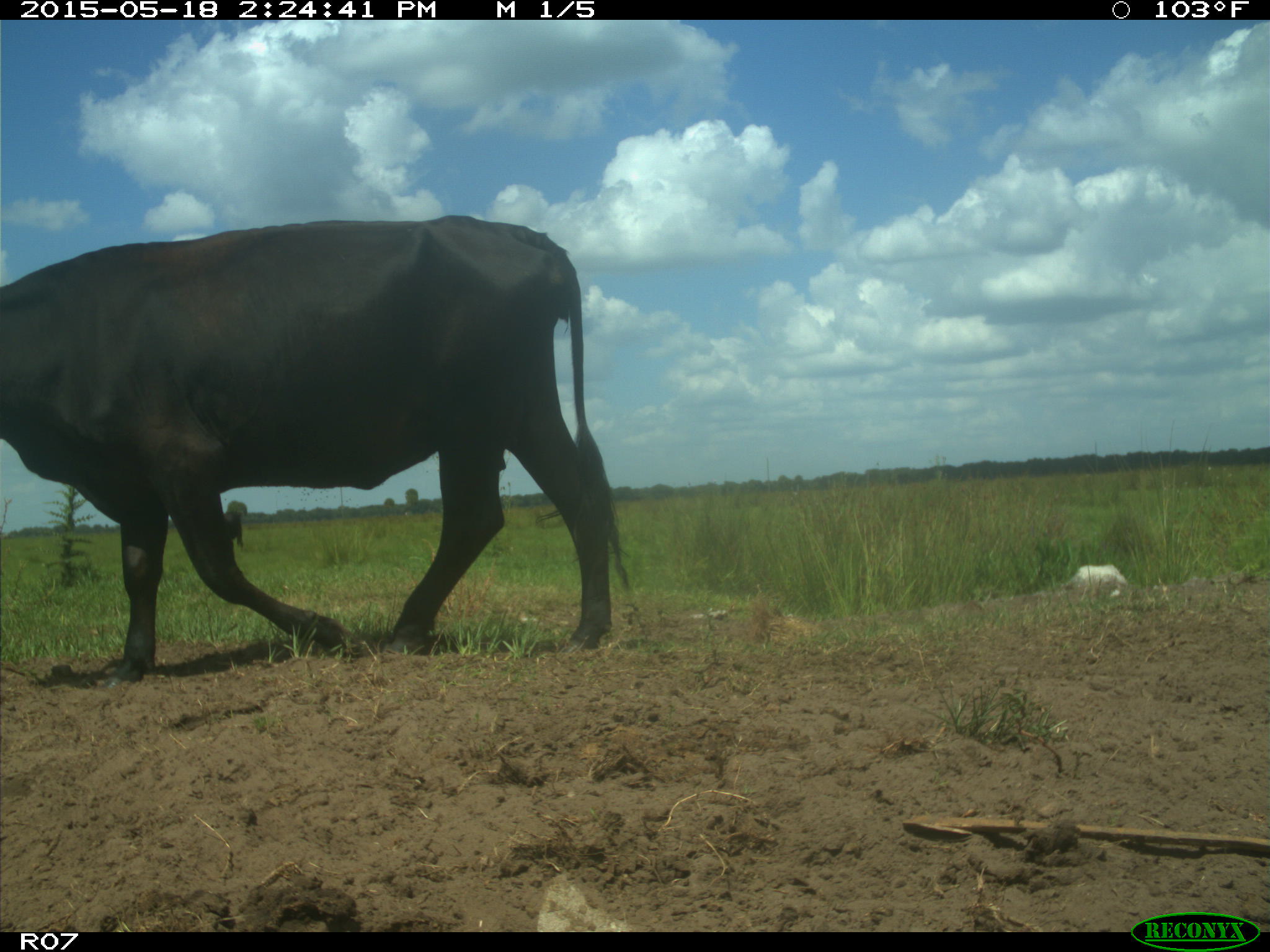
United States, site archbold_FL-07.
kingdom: Animalia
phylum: Chordata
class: Mammalia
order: Artiodactyla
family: Bovidae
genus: Bos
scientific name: Bos taurus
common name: domestic cow